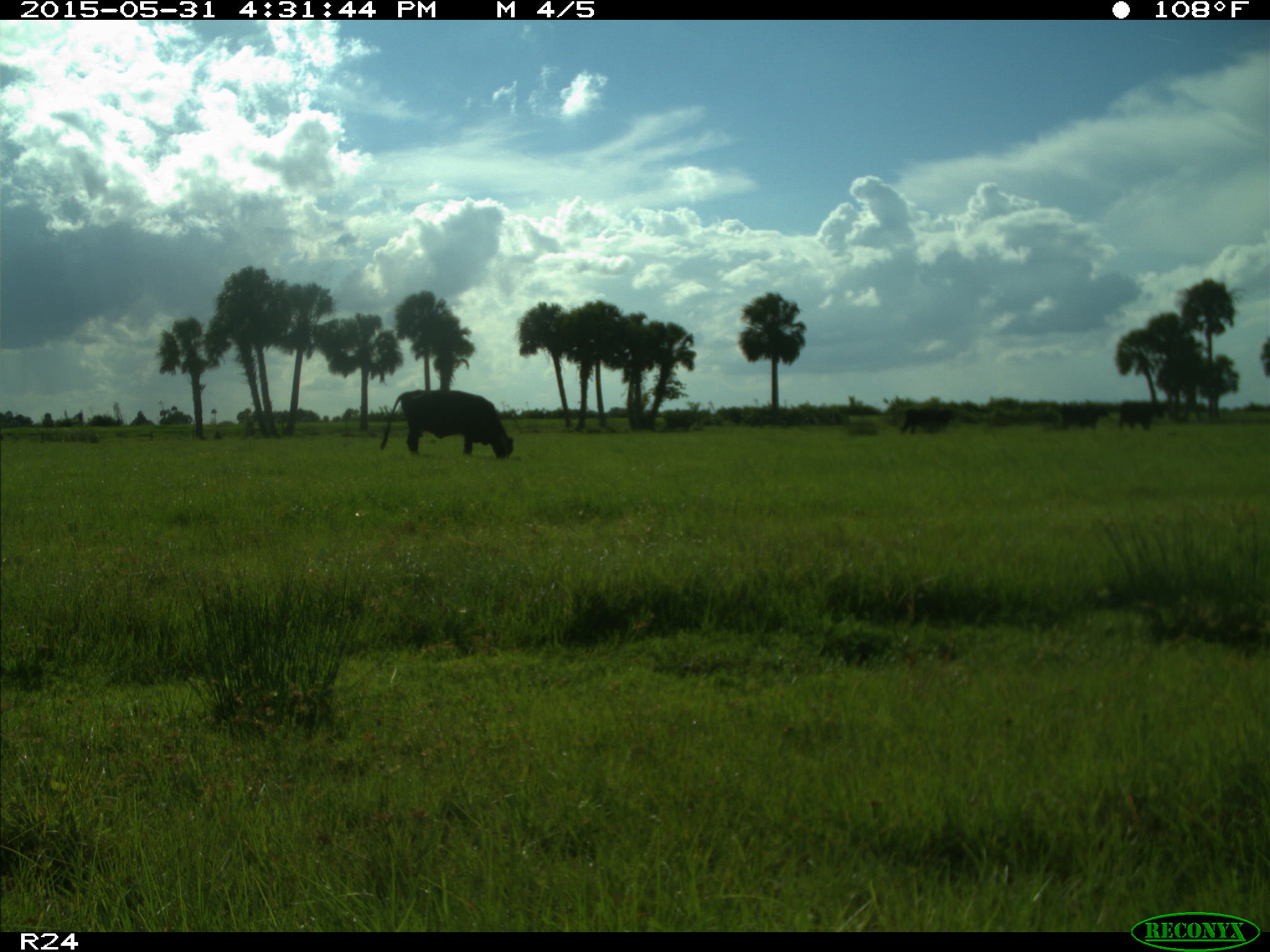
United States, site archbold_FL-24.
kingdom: Animalia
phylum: Chordata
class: Mammalia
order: Artiodactyla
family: Bovidae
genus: Bos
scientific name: Bos taurus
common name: domestic cow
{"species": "Bos taurus (domestic cow)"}